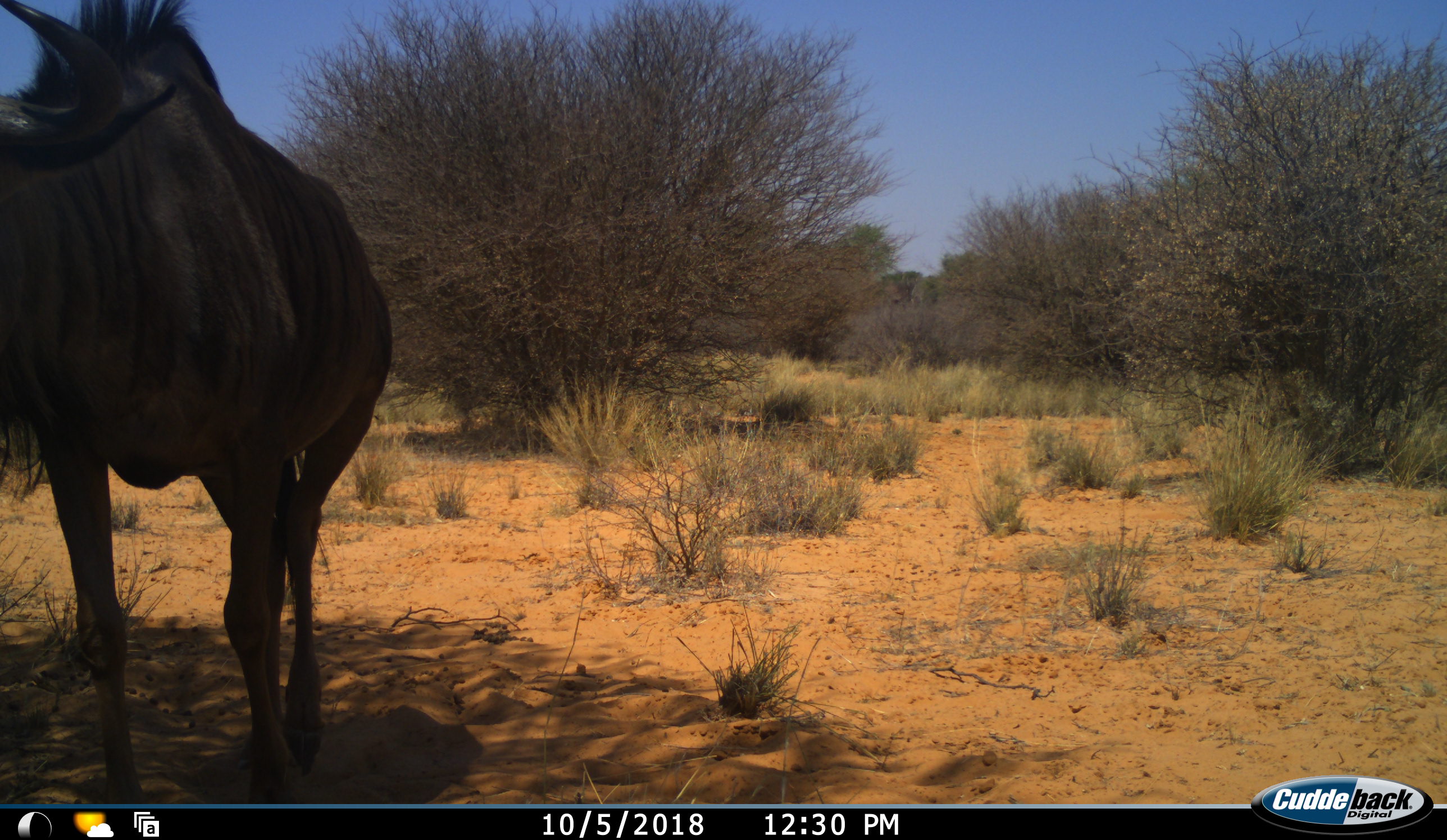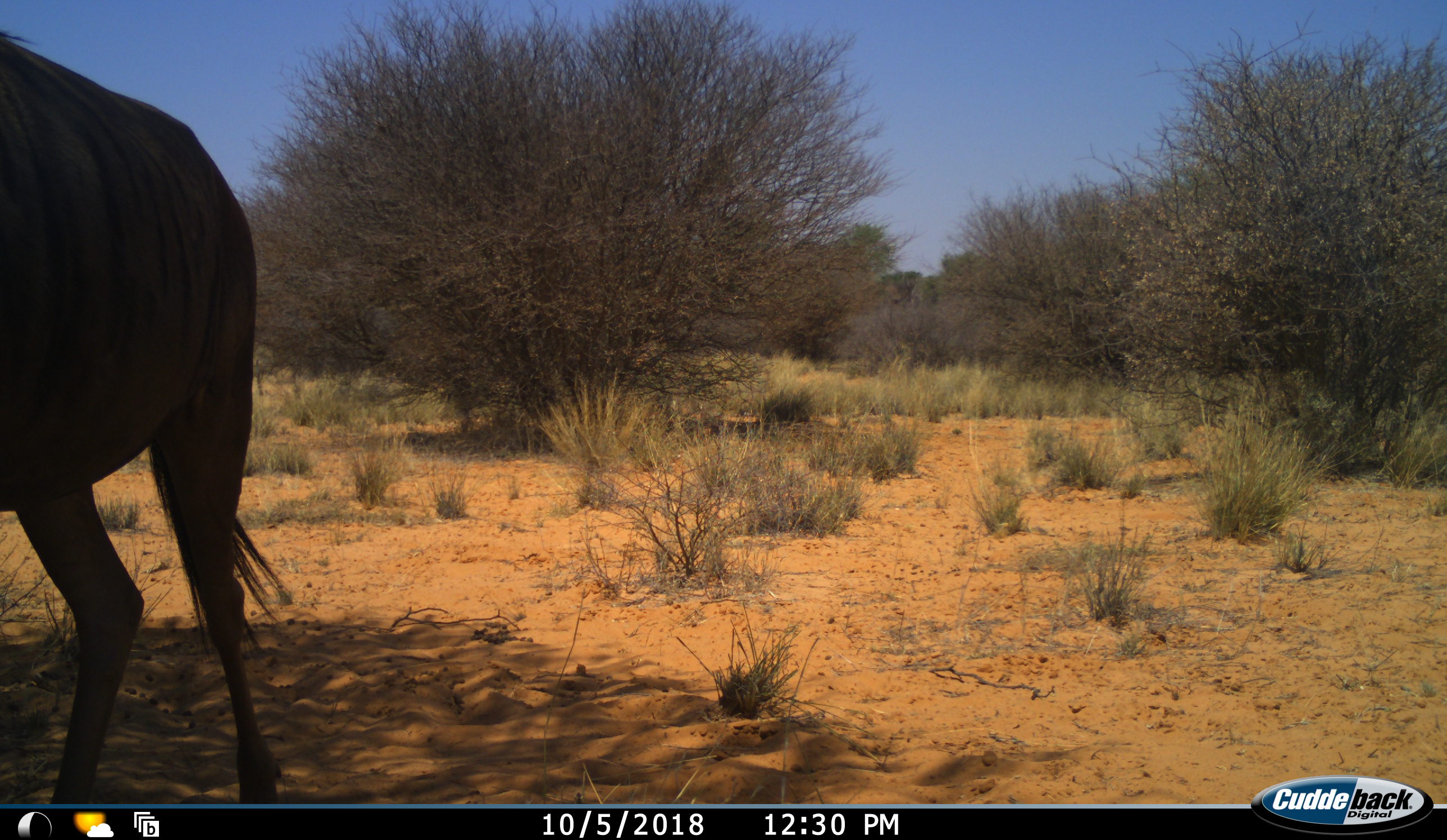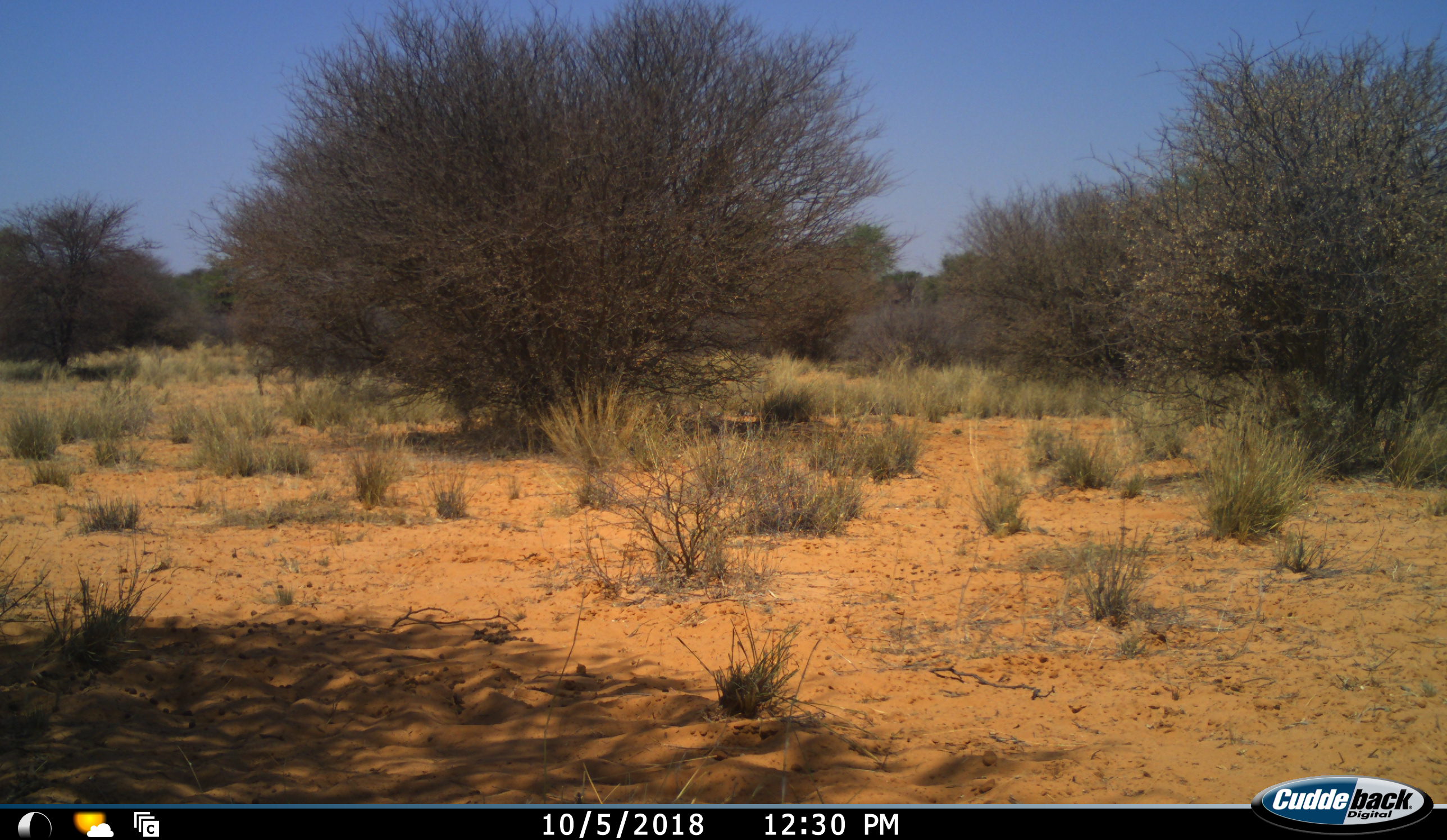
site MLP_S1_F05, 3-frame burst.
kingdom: Animalia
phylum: Chordata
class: Mammalia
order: Artiodactyla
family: Bovidae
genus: Connochaetes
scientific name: Connochaetes taurinus taurinus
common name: blue wildebeest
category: wildebeestblue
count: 1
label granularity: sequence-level